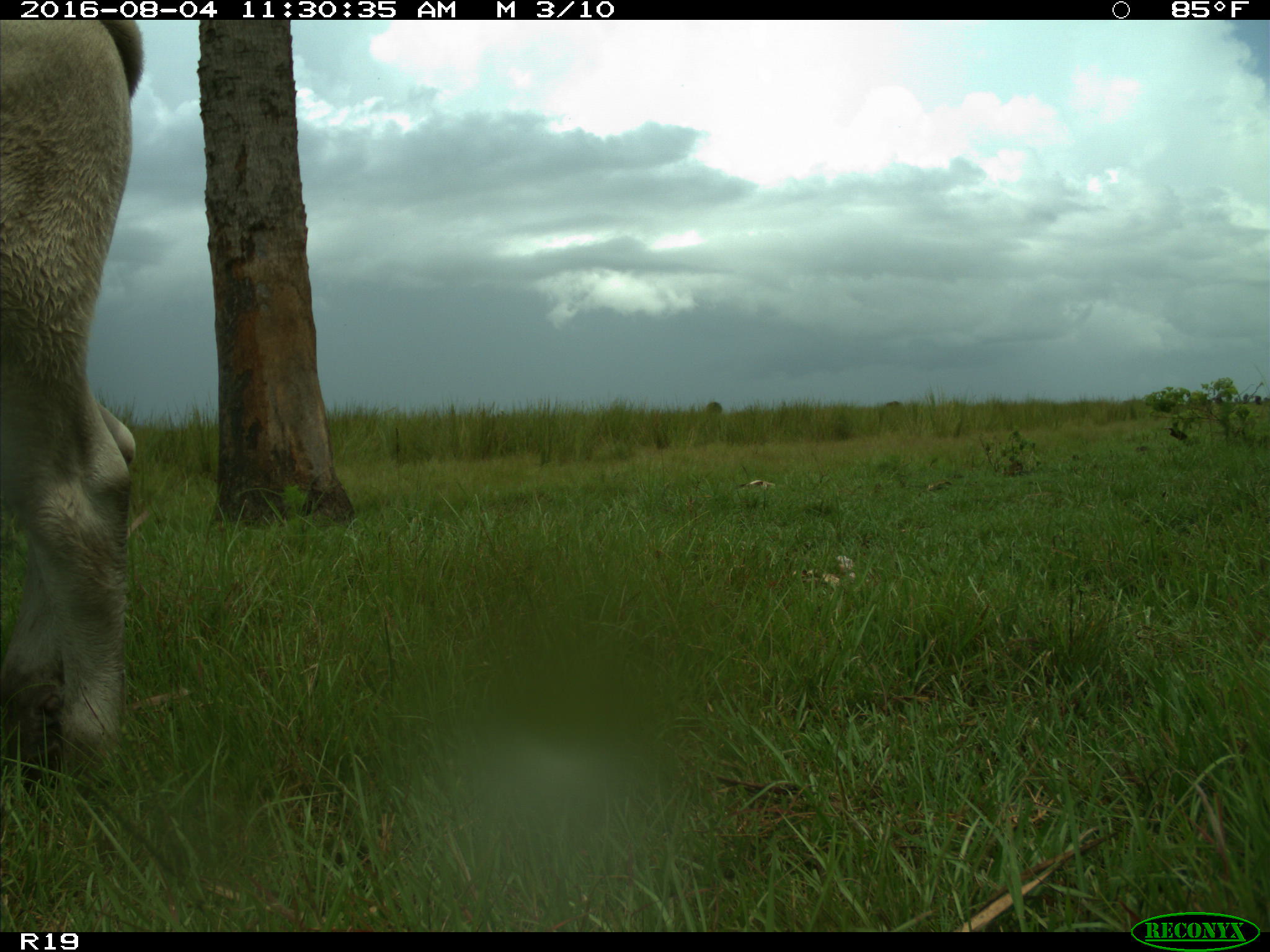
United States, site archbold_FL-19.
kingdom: Animalia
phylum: Chordata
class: Mammalia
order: Artiodactyla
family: Bovidae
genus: Bos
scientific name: Bos taurus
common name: domestic cow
Bos taurus (domestic cow).